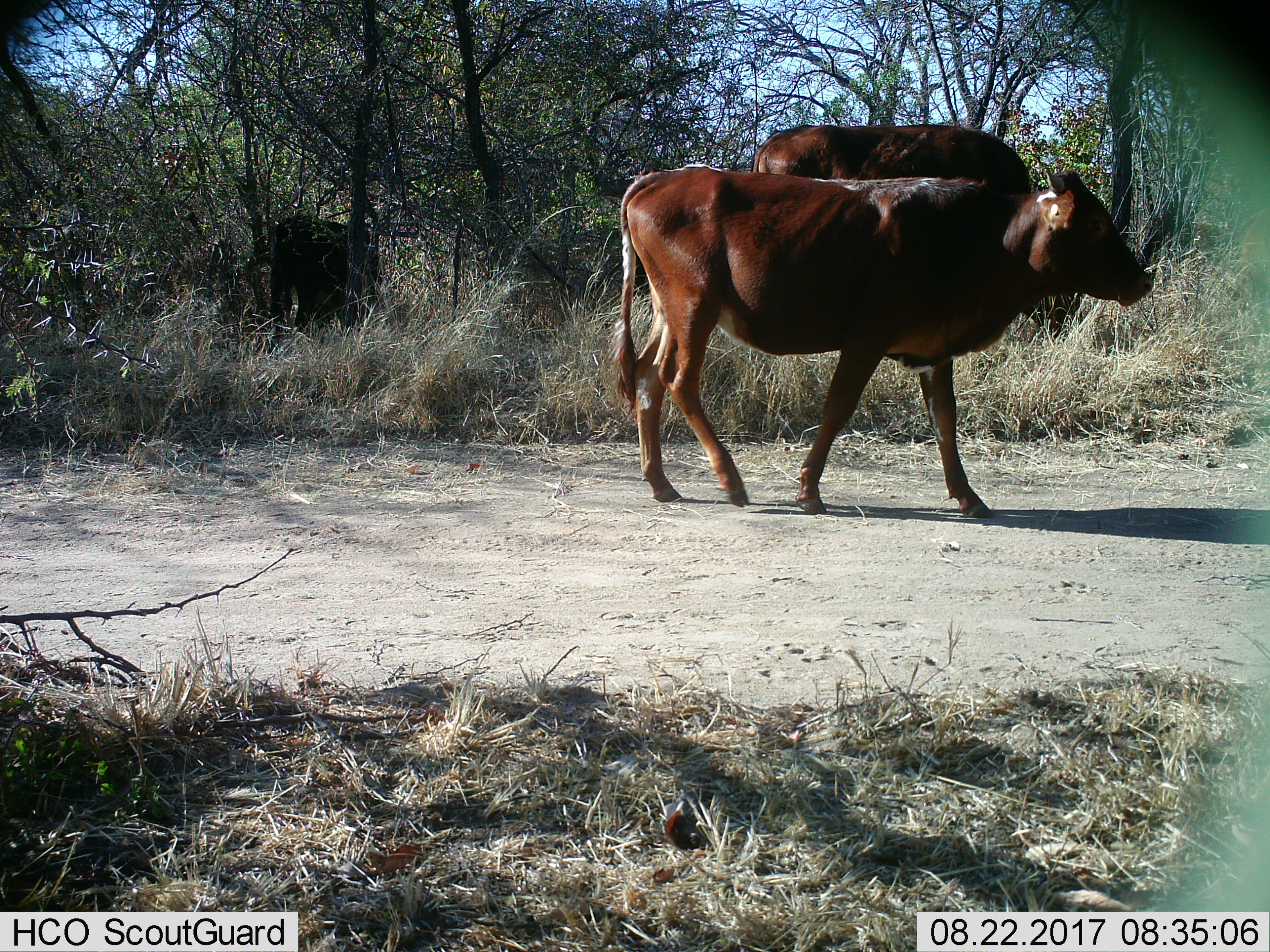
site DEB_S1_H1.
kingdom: Animalia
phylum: Chordata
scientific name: Vertebrata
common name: domestic animal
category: domesticanimal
Domesticanimal (domestic animal) (Vertebrata), count 3. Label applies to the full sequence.